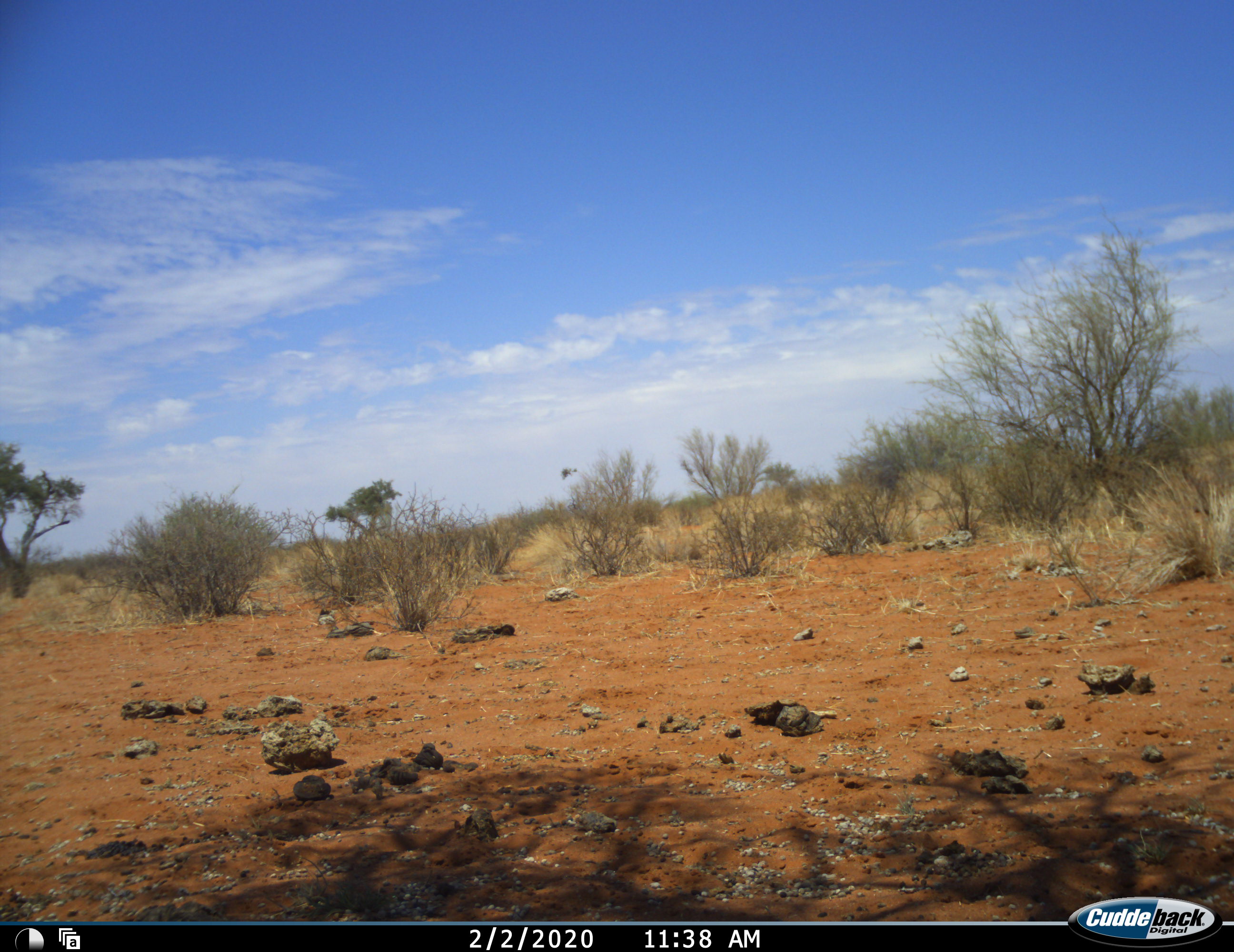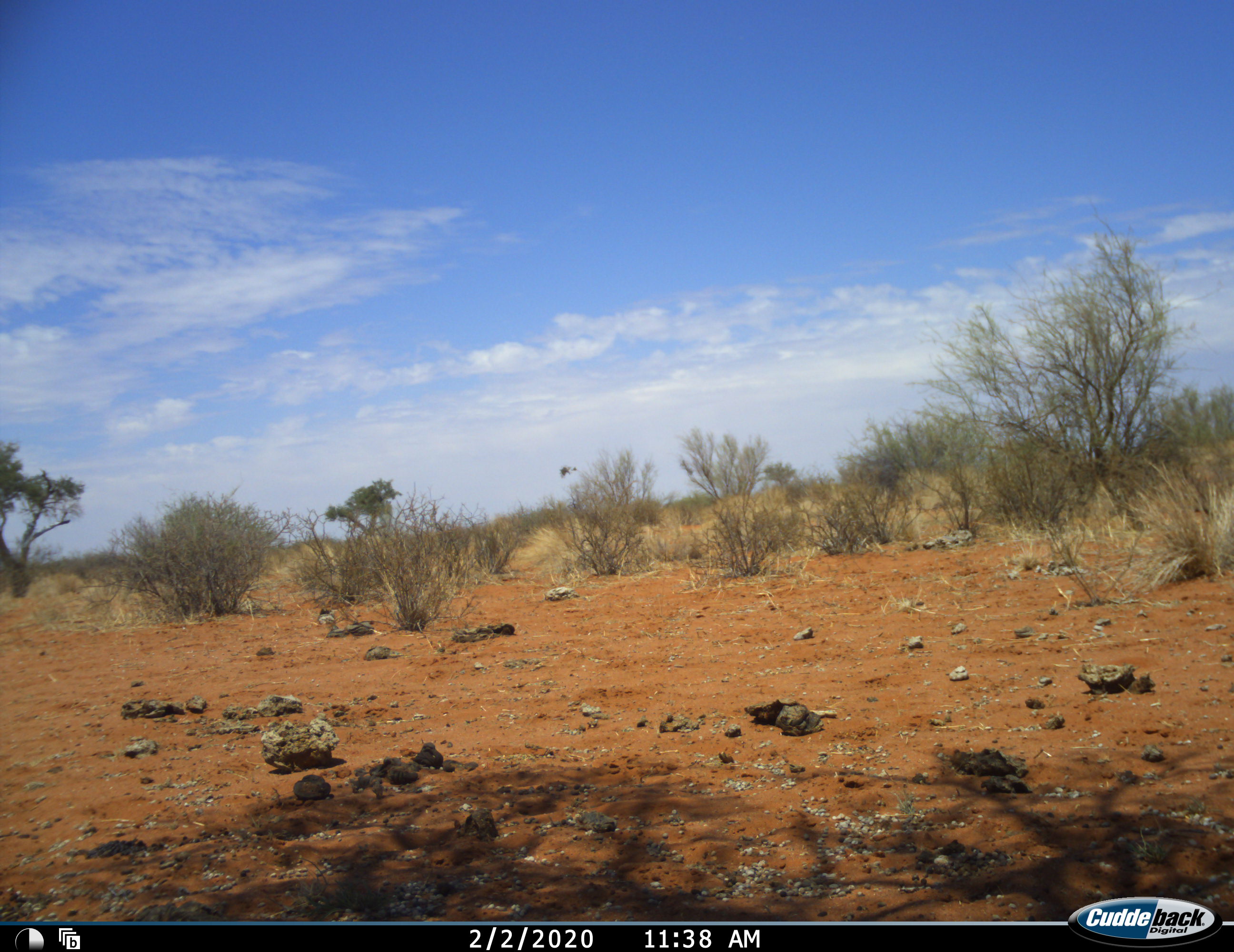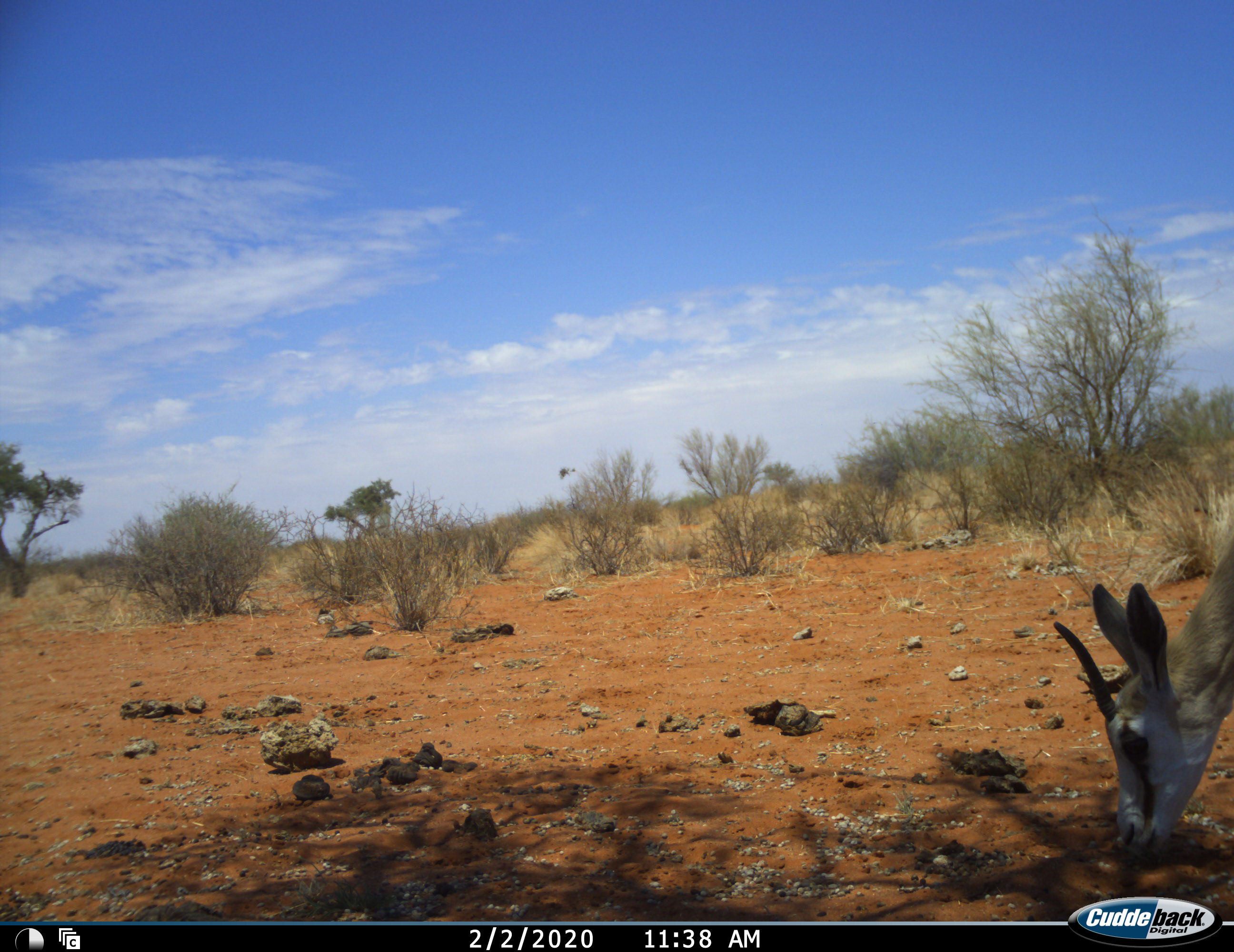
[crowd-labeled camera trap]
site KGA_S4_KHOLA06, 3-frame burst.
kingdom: Animalia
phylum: Chordata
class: Mammalia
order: Artiodactyla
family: Bovidae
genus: Antidorcas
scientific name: Antidorcas marsupialis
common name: springbok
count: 1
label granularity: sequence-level